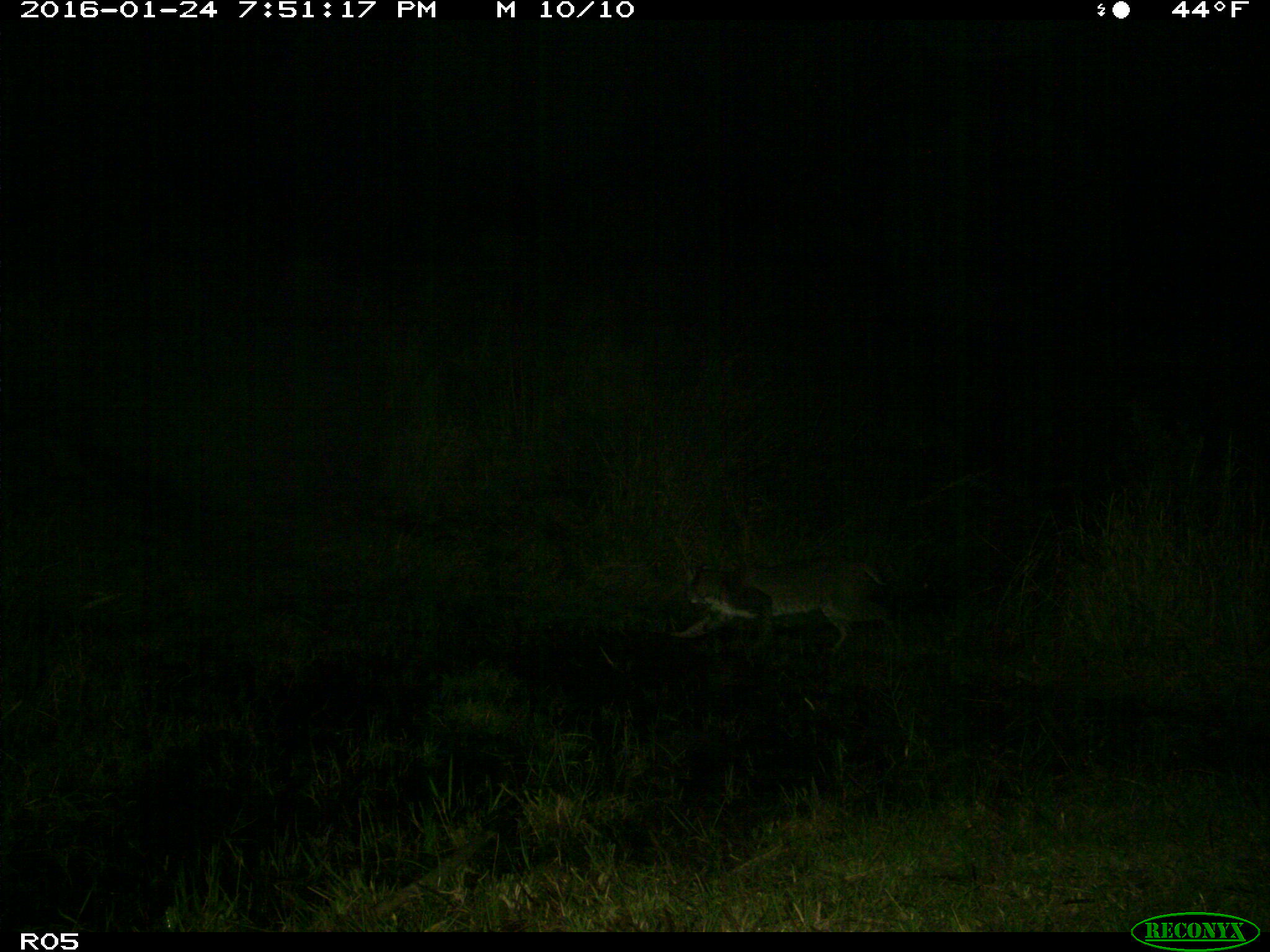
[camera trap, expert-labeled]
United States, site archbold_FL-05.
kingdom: Animalia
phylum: Chordata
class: Mammalia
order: Carnivora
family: Felidae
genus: Lynx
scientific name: Lynx rufus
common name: bobcat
Lynx rufus (bobcat).